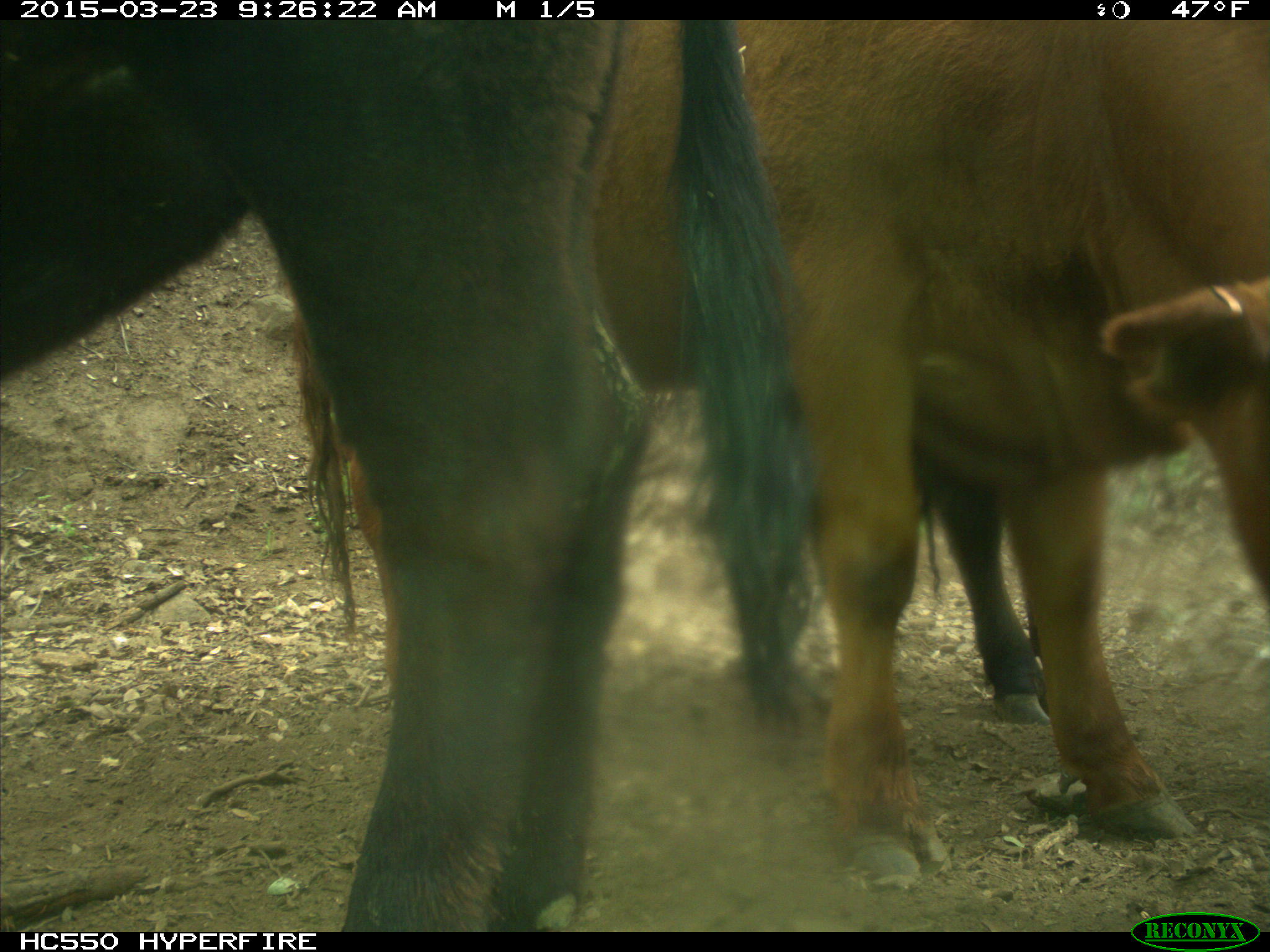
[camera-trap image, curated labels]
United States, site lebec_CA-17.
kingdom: Animalia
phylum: Chordata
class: Mammalia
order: Artiodactyla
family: Bovidae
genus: Bos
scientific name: Bos taurus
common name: domestic cow